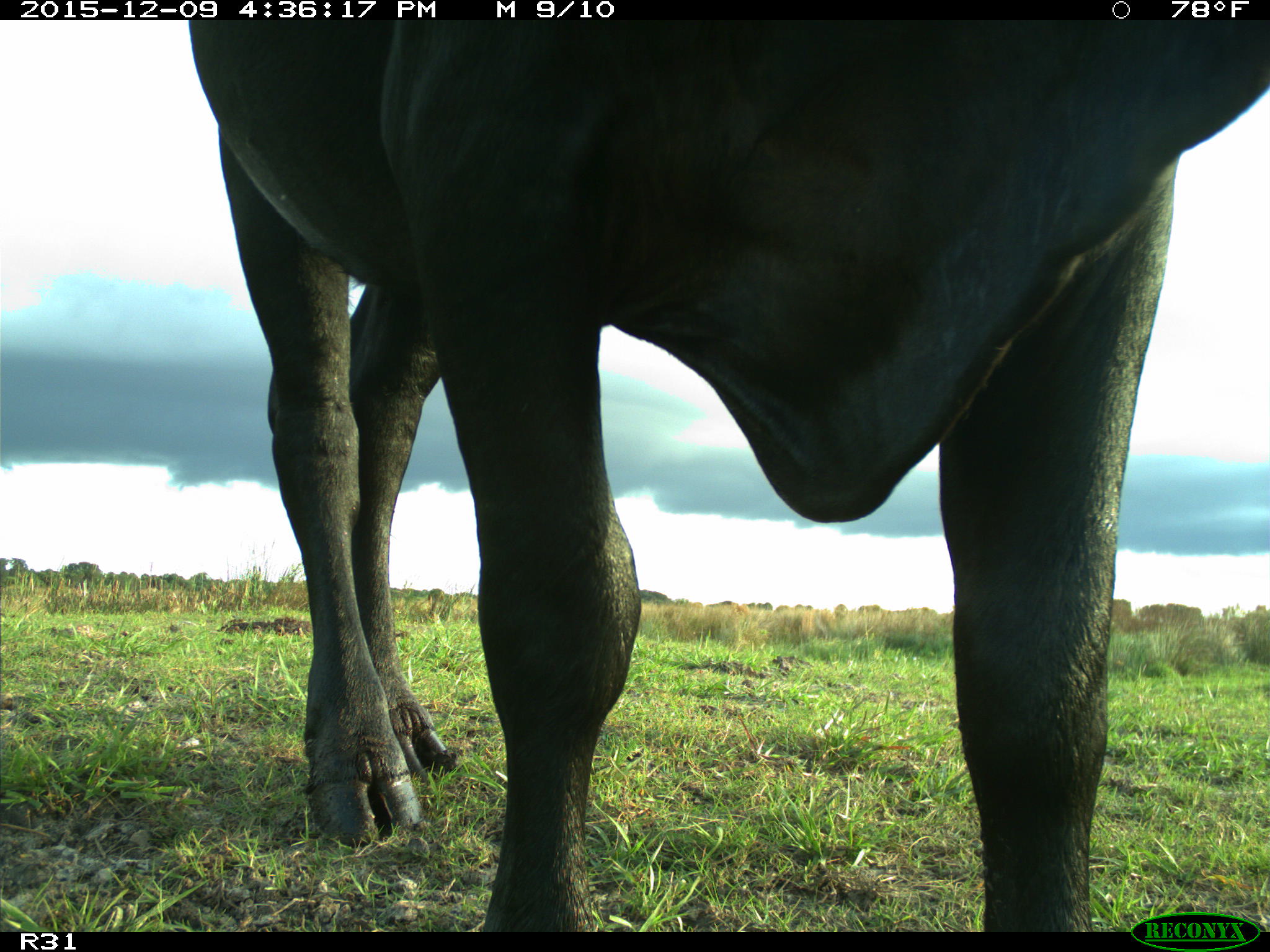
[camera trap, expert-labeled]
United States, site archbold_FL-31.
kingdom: Animalia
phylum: Chordata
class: Mammalia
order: Artiodactyla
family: Bovidae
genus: Bos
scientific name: Bos taurus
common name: domestic cow